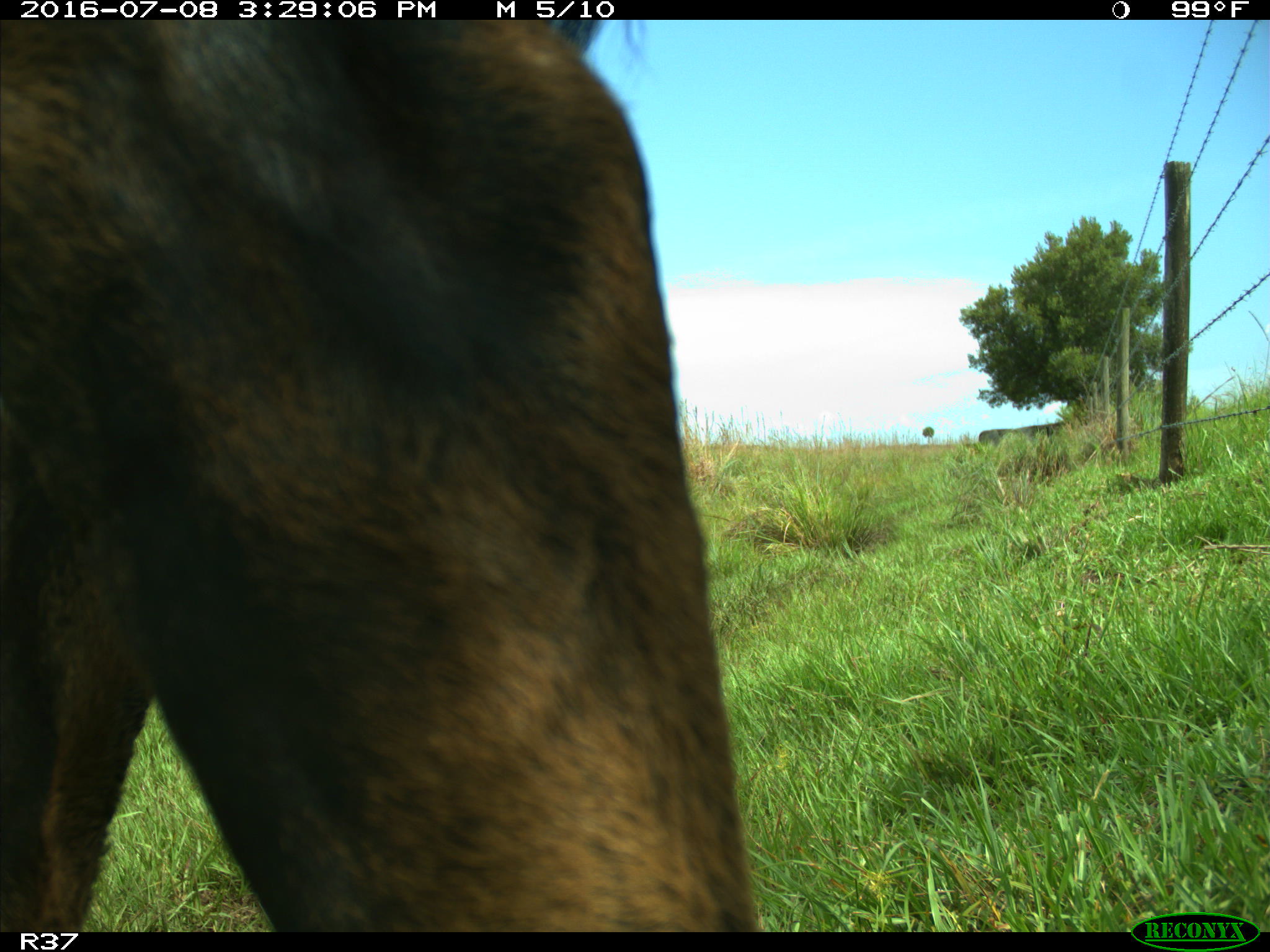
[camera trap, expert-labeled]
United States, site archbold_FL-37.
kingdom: Animalia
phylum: Chordata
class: Mammalia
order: Artiodactyla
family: Bovidae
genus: Bos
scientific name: Bos taurus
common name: domestic cow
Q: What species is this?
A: Bos taurus (domestic cow).